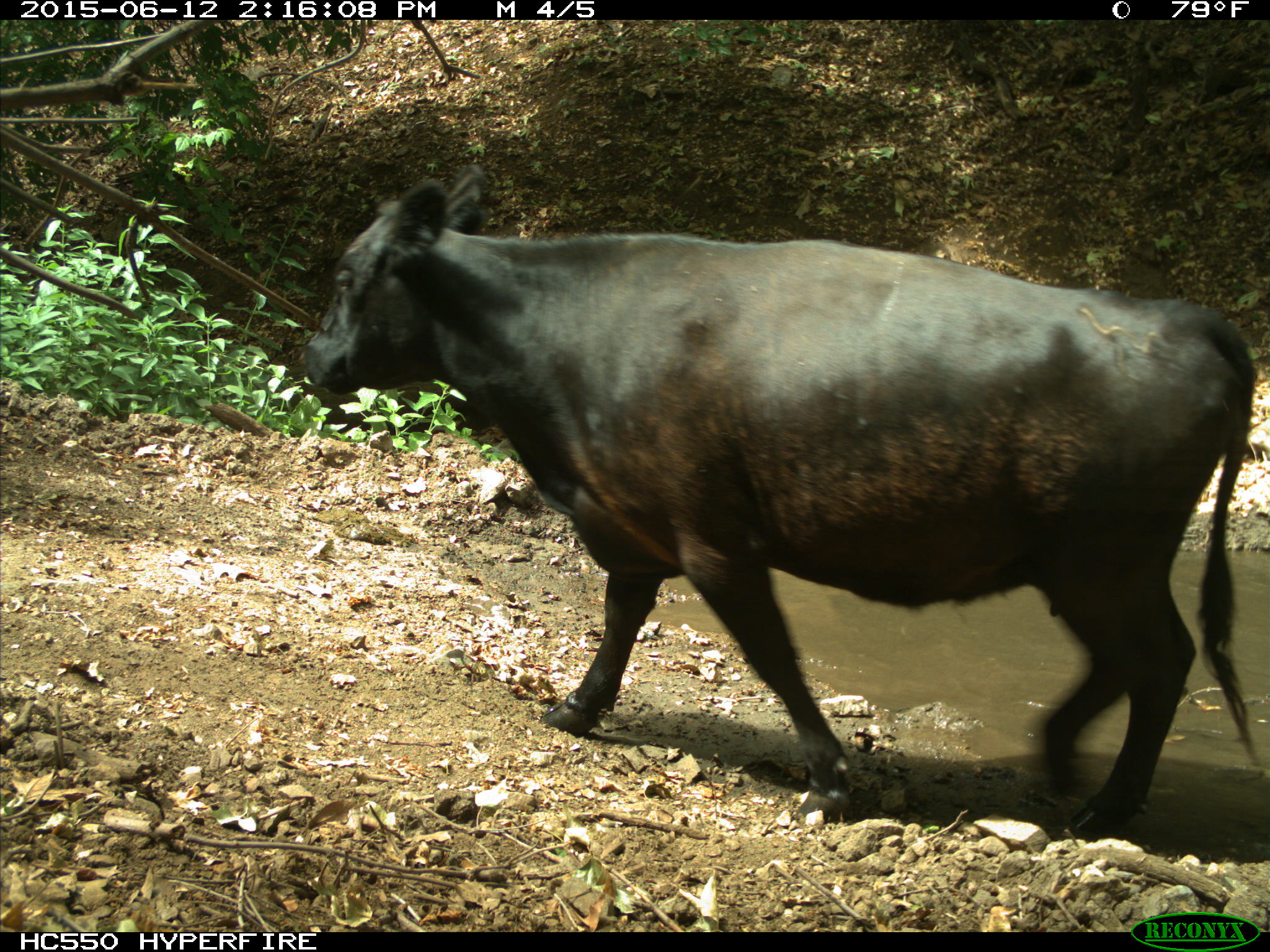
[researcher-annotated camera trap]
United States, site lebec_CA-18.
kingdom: Animalia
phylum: Chordata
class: Mammalia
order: Artiodactyla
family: Bovidae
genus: Bos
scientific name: Bos taurus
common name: domestic cow